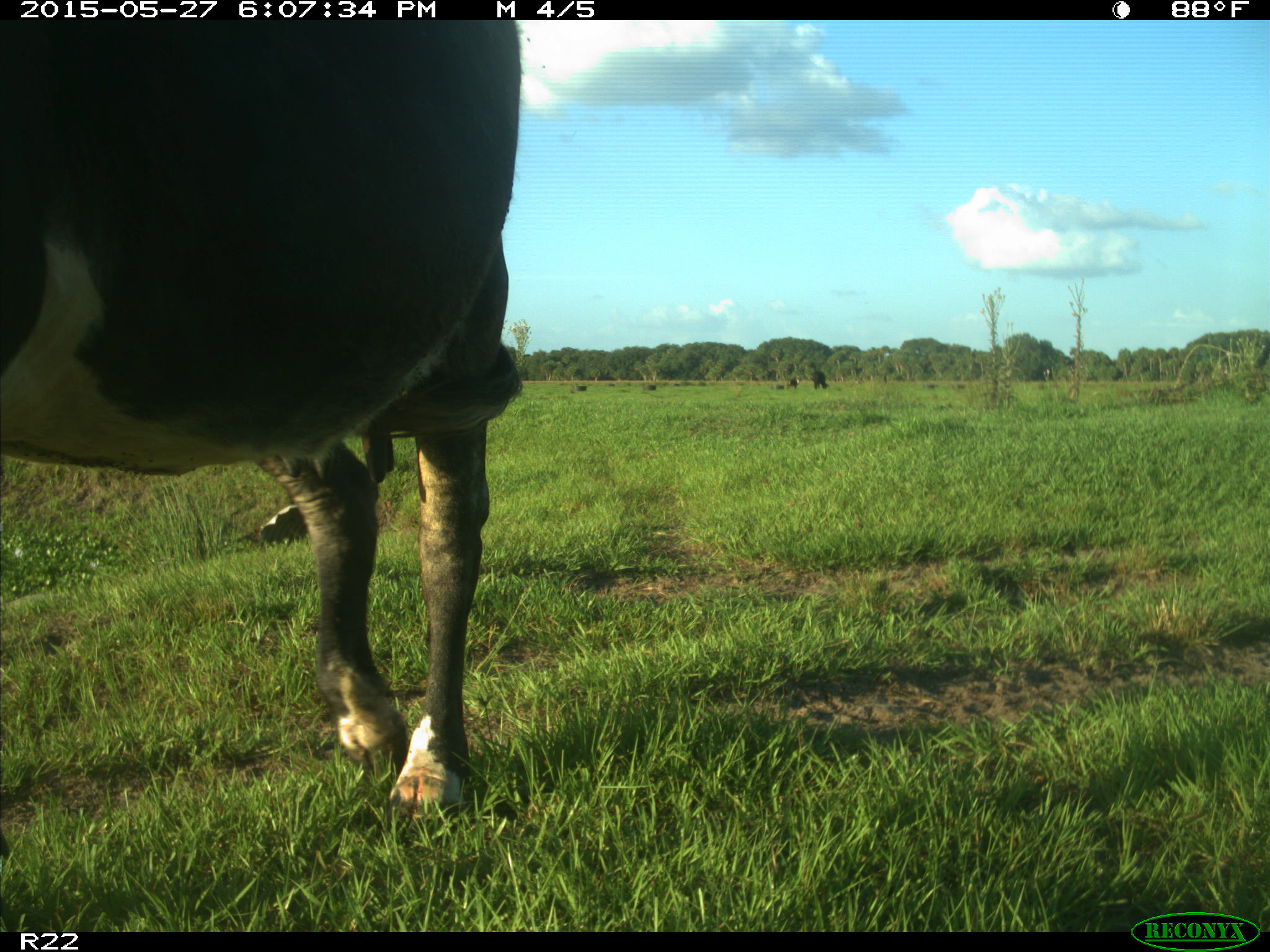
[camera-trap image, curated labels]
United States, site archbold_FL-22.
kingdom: Animalia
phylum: Chordata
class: Mammalia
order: Artiodactyla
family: Bovidae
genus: Bos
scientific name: Bos taurus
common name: domestic cow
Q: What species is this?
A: Bos taurus (domestic cow).